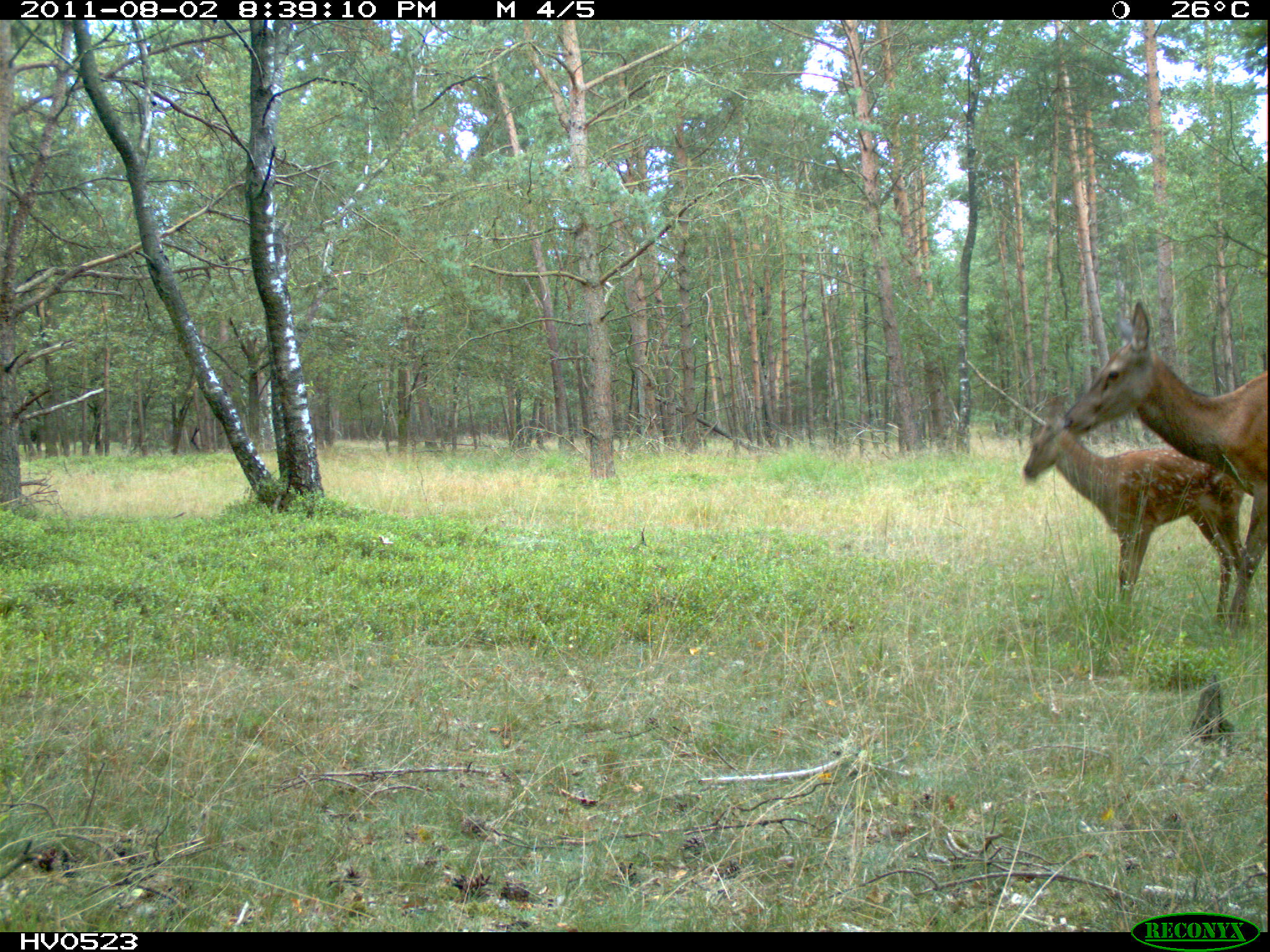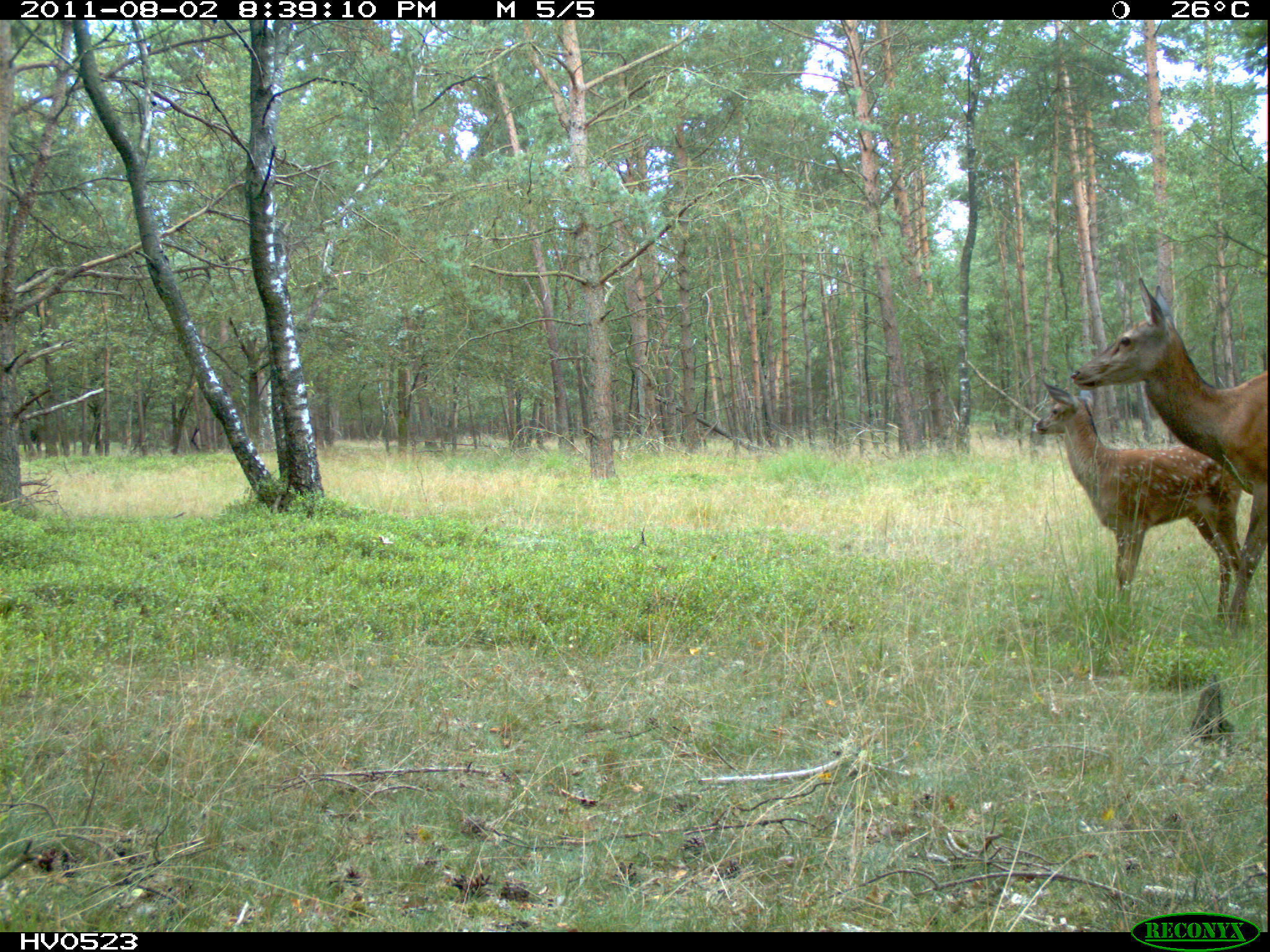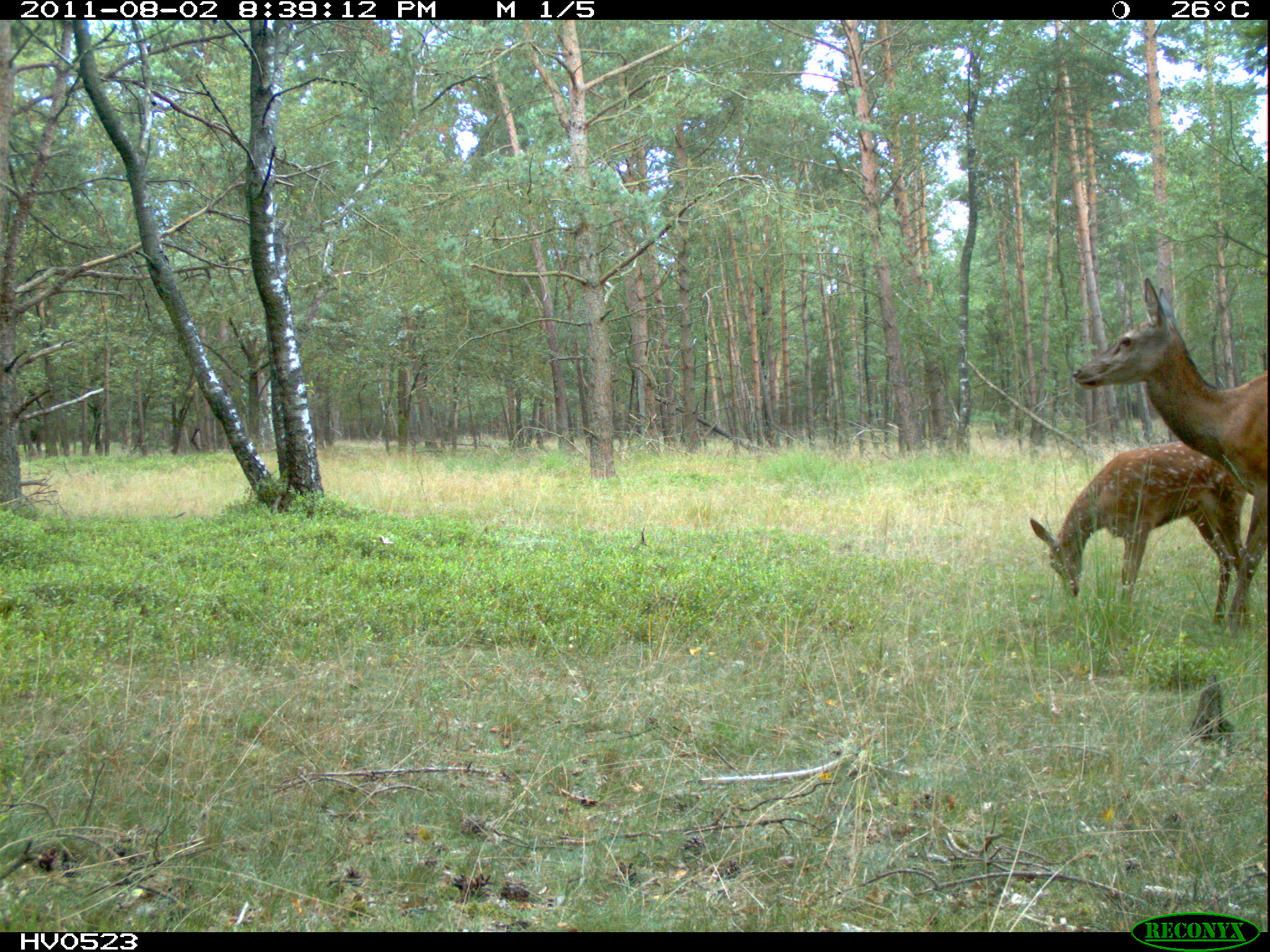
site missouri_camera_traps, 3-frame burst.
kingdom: Animalia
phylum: Chordata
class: Mammalia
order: Artiodactyla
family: Cervidae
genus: Cervus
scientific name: Cervus elaphus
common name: red deer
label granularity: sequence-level